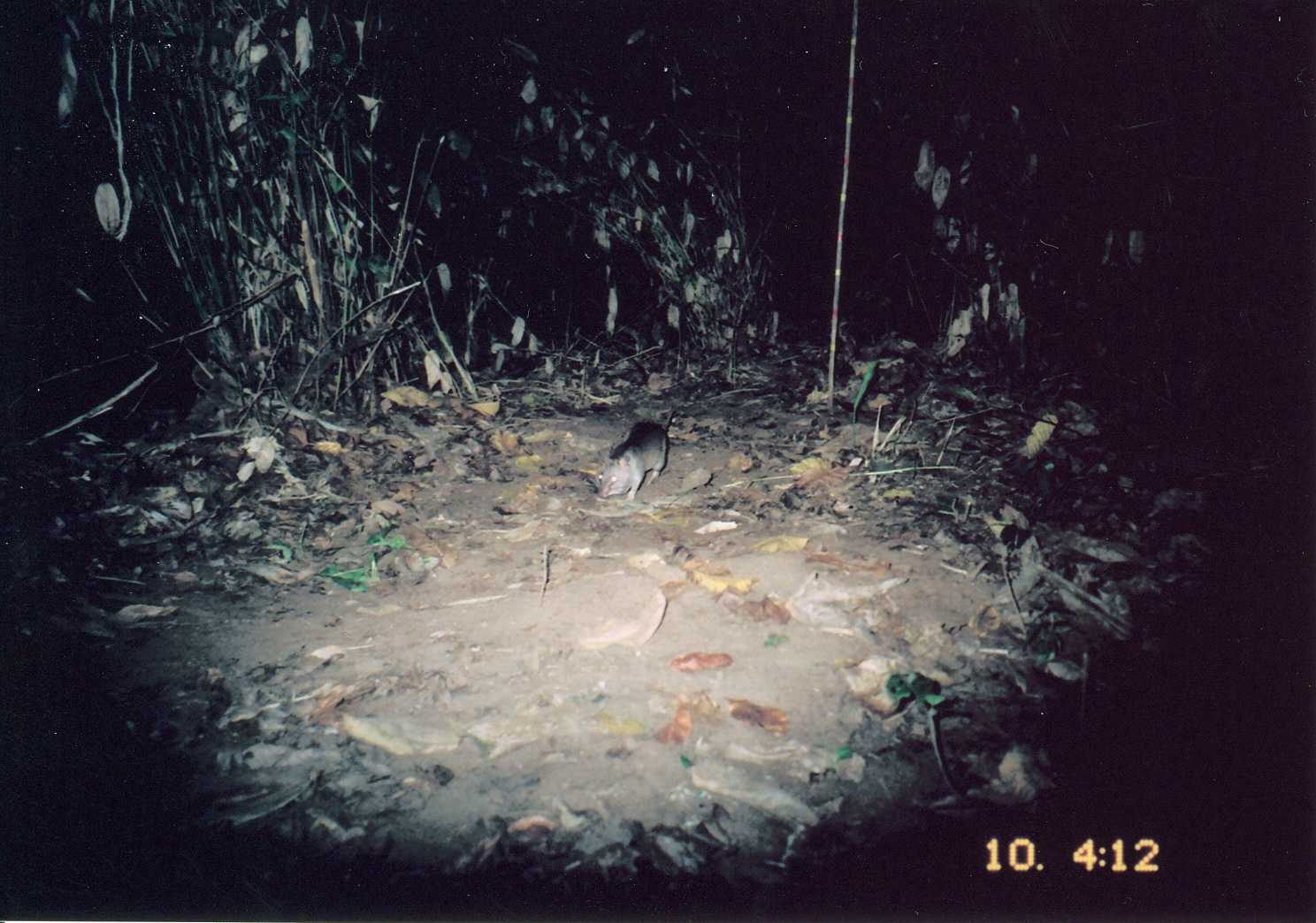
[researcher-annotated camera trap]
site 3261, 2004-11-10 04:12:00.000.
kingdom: Animalia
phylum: Chordata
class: Mammalia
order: Rodentia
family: Nesomyidae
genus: Cricetomys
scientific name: Cricetomys gambianus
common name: african giant pouched rat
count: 1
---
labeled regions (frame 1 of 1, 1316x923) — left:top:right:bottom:
cricetomys gambianus: 593:407:678:501